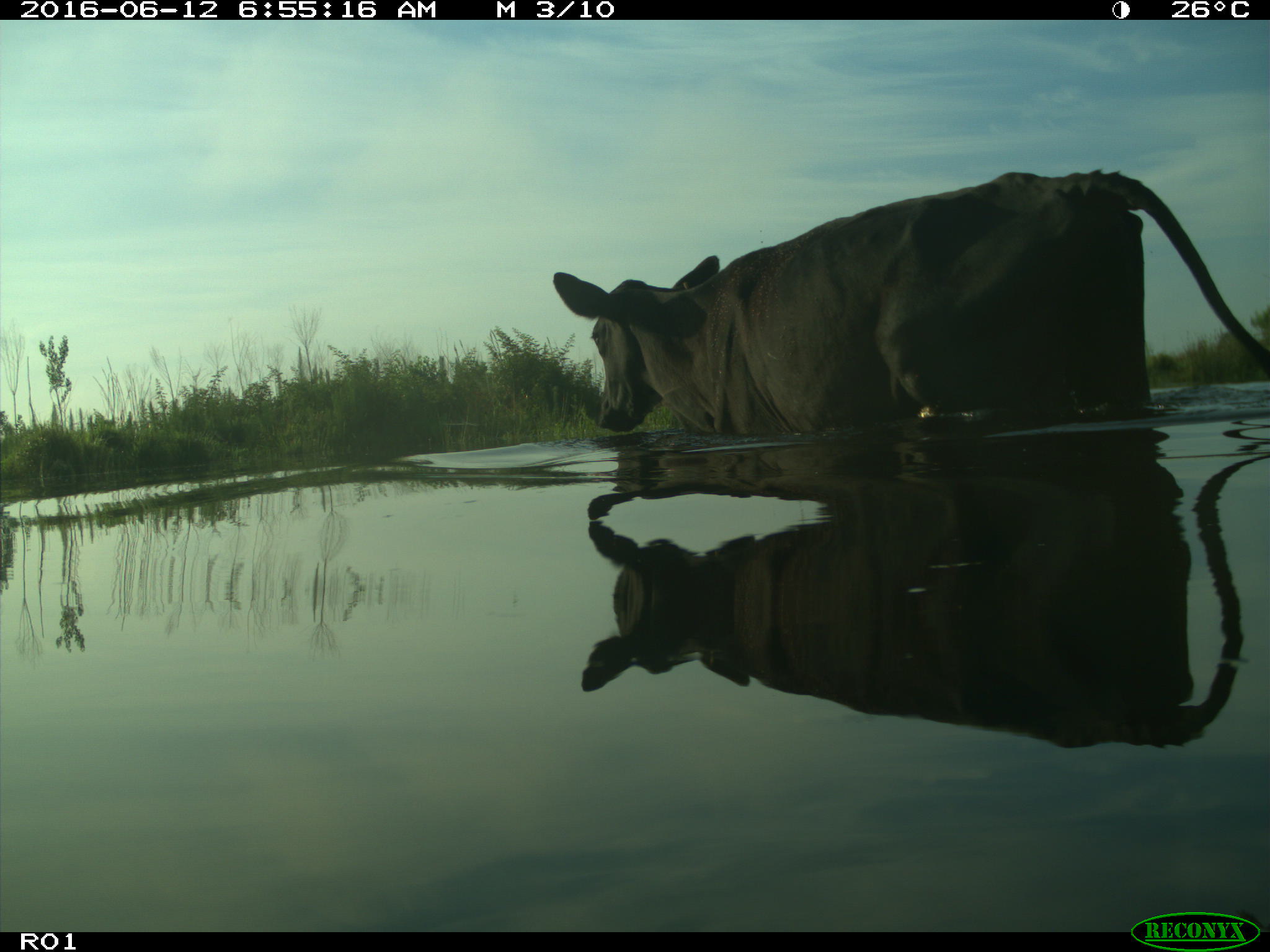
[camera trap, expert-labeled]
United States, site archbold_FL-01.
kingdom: Animalia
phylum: Chordata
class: Mammalia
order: Artiodactyla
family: Bovidae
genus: Bos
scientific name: Bos taurus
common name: domestic cow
Bos taurus (domestic cow).